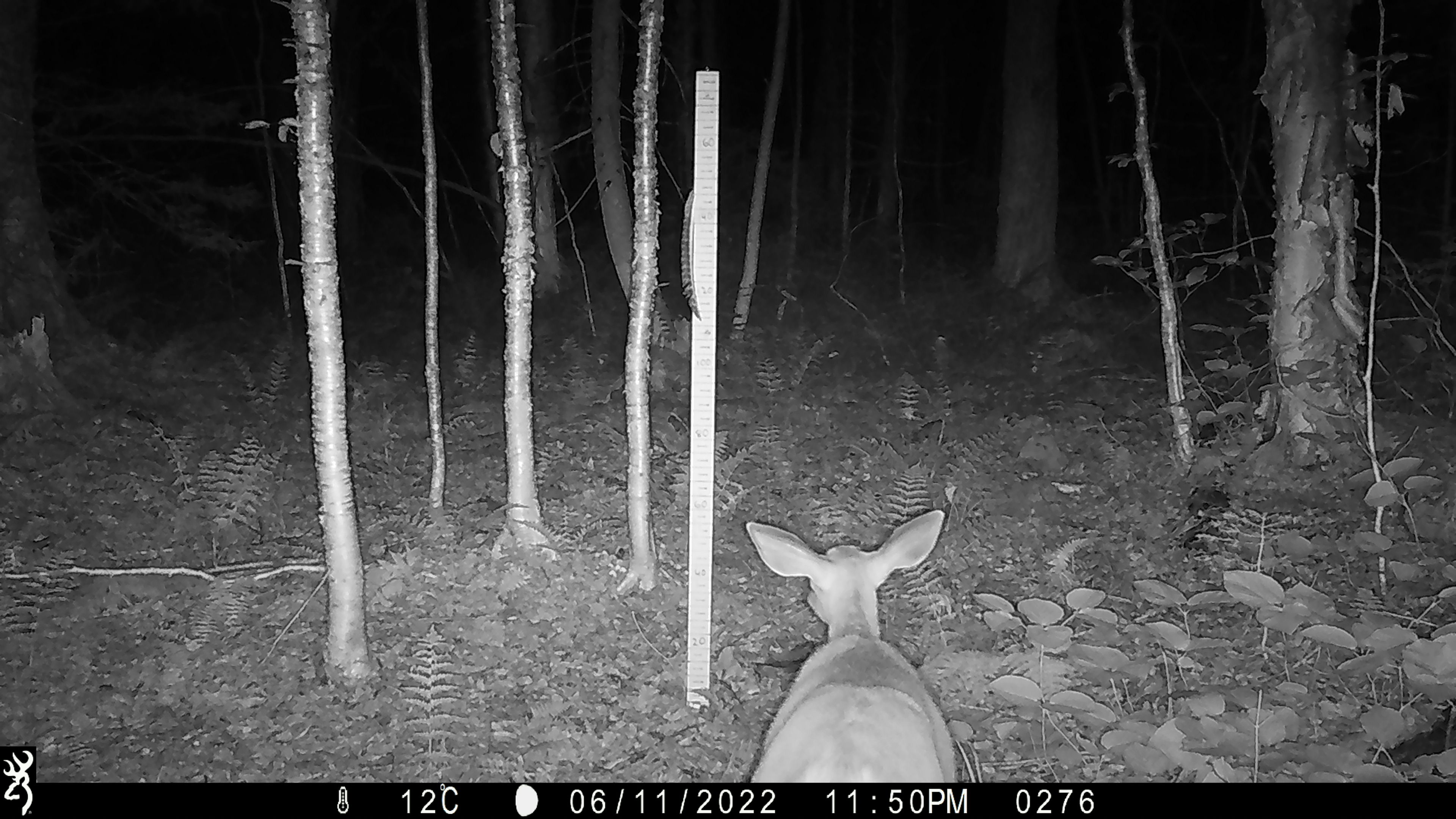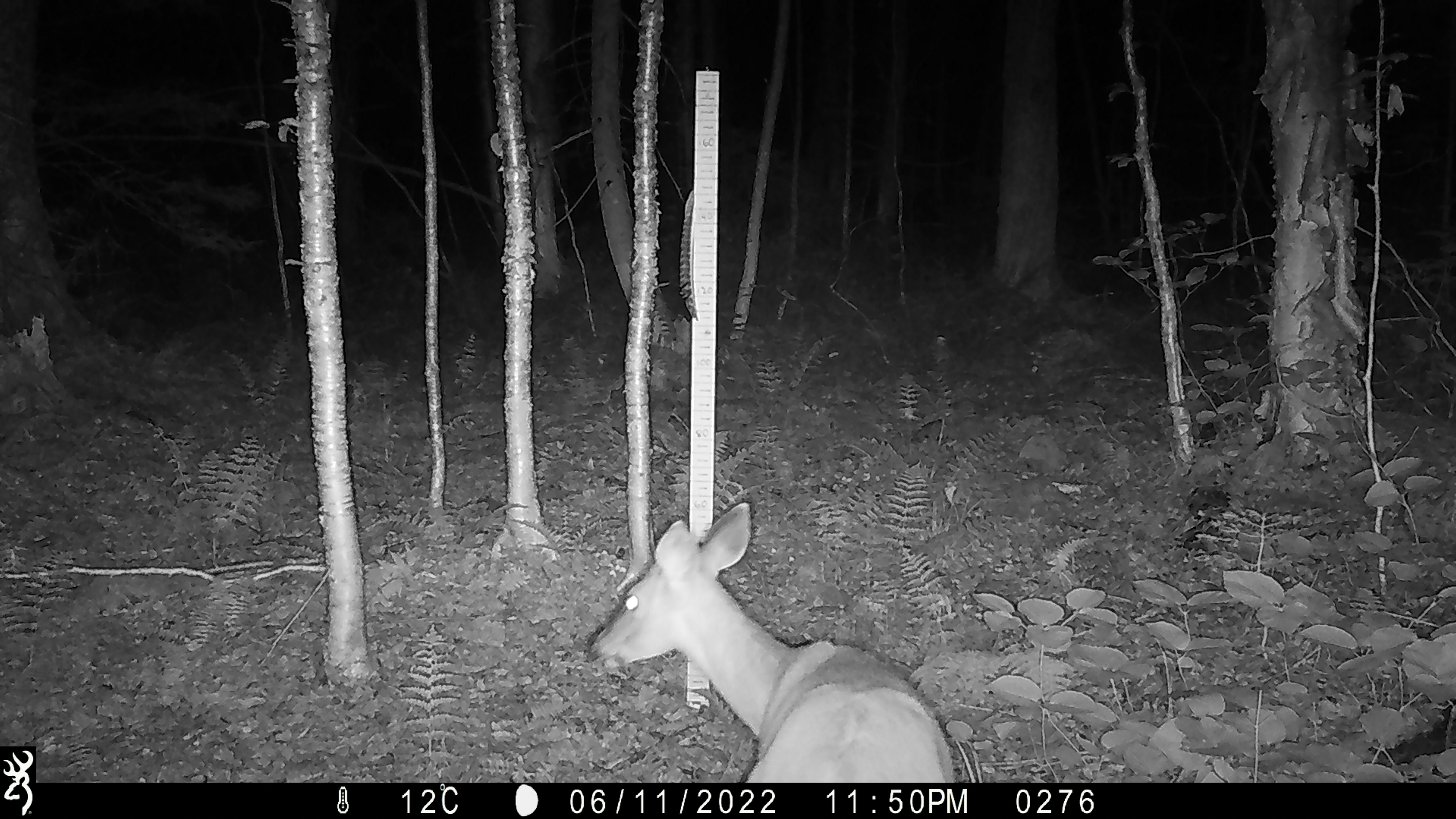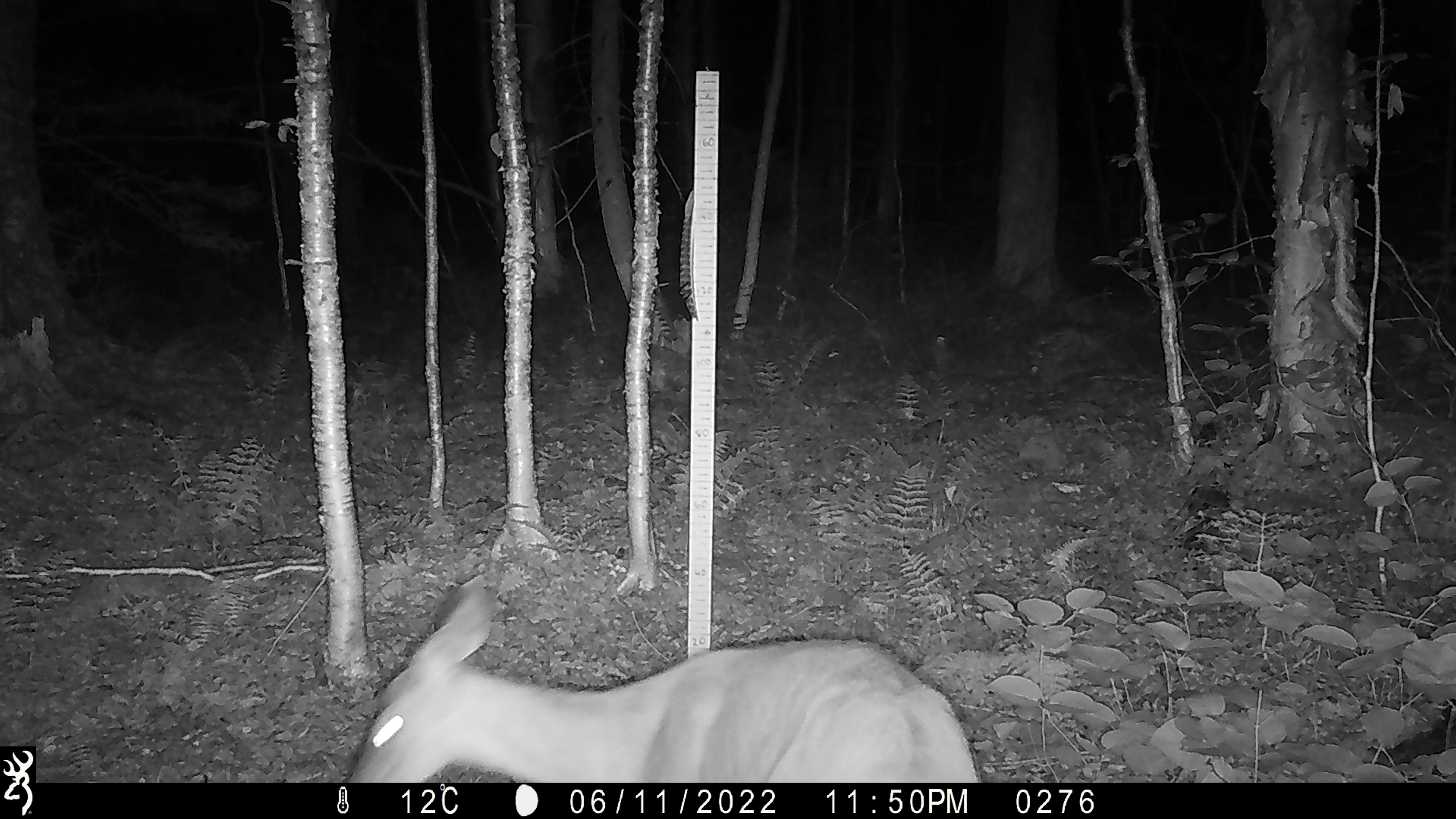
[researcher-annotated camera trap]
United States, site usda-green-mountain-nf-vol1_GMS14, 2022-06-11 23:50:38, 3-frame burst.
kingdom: Animalia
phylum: Chordata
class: Mammalia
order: Artiodactyla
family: Cervidae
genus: Odocoileus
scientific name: Odocoileus virginianus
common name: white-tailed deer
White-tailed deer (Odocoileus virginianus).